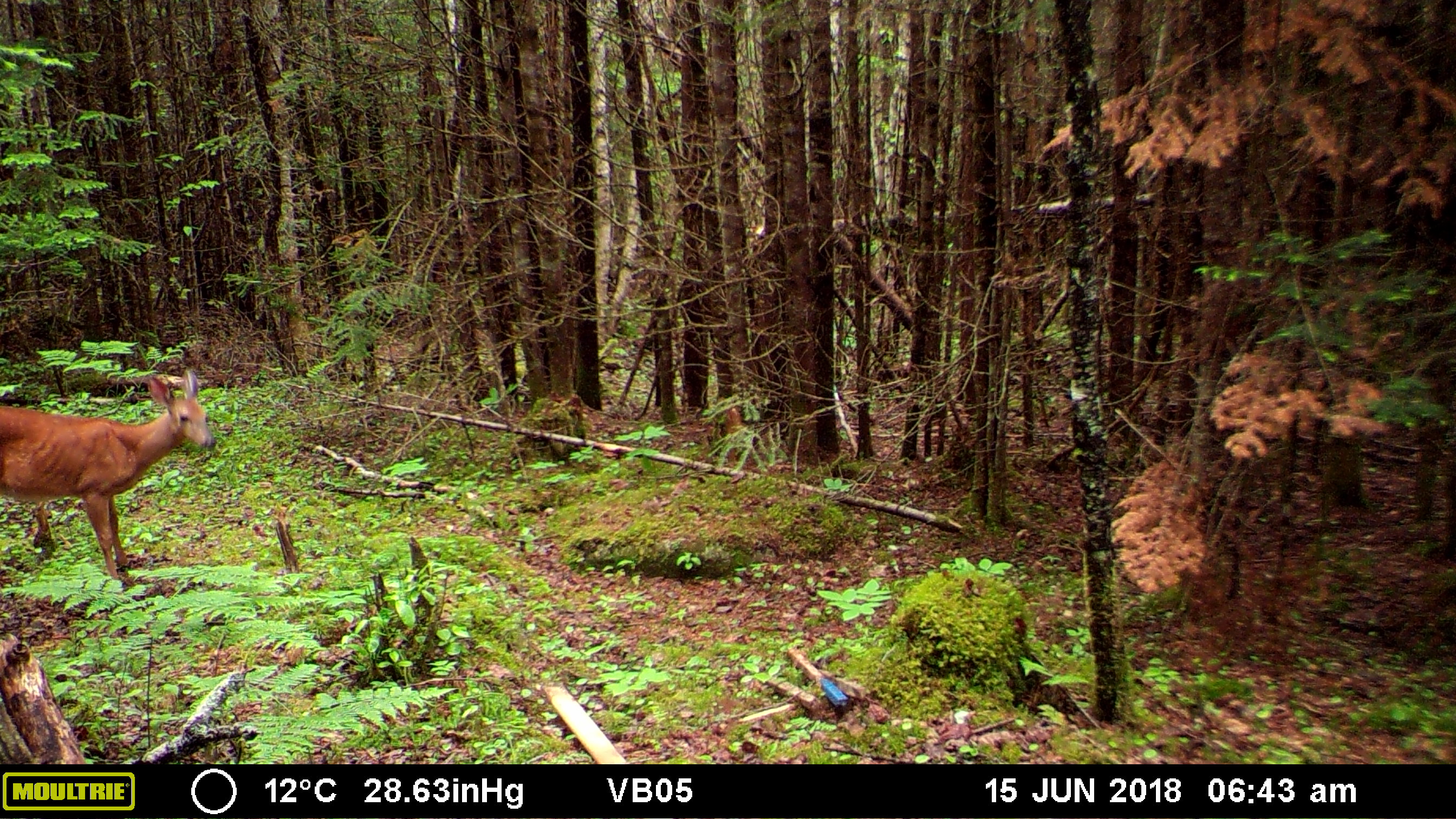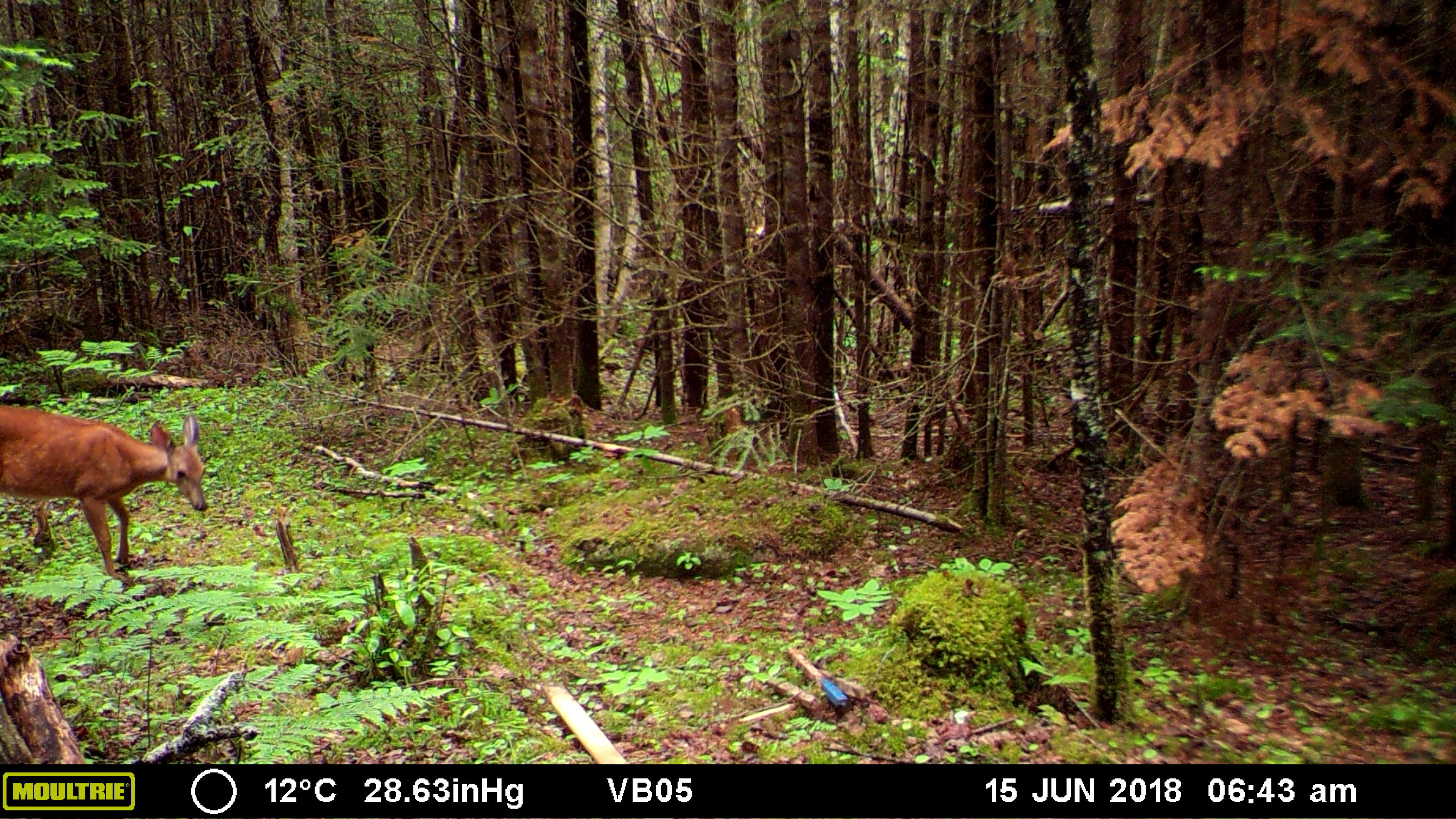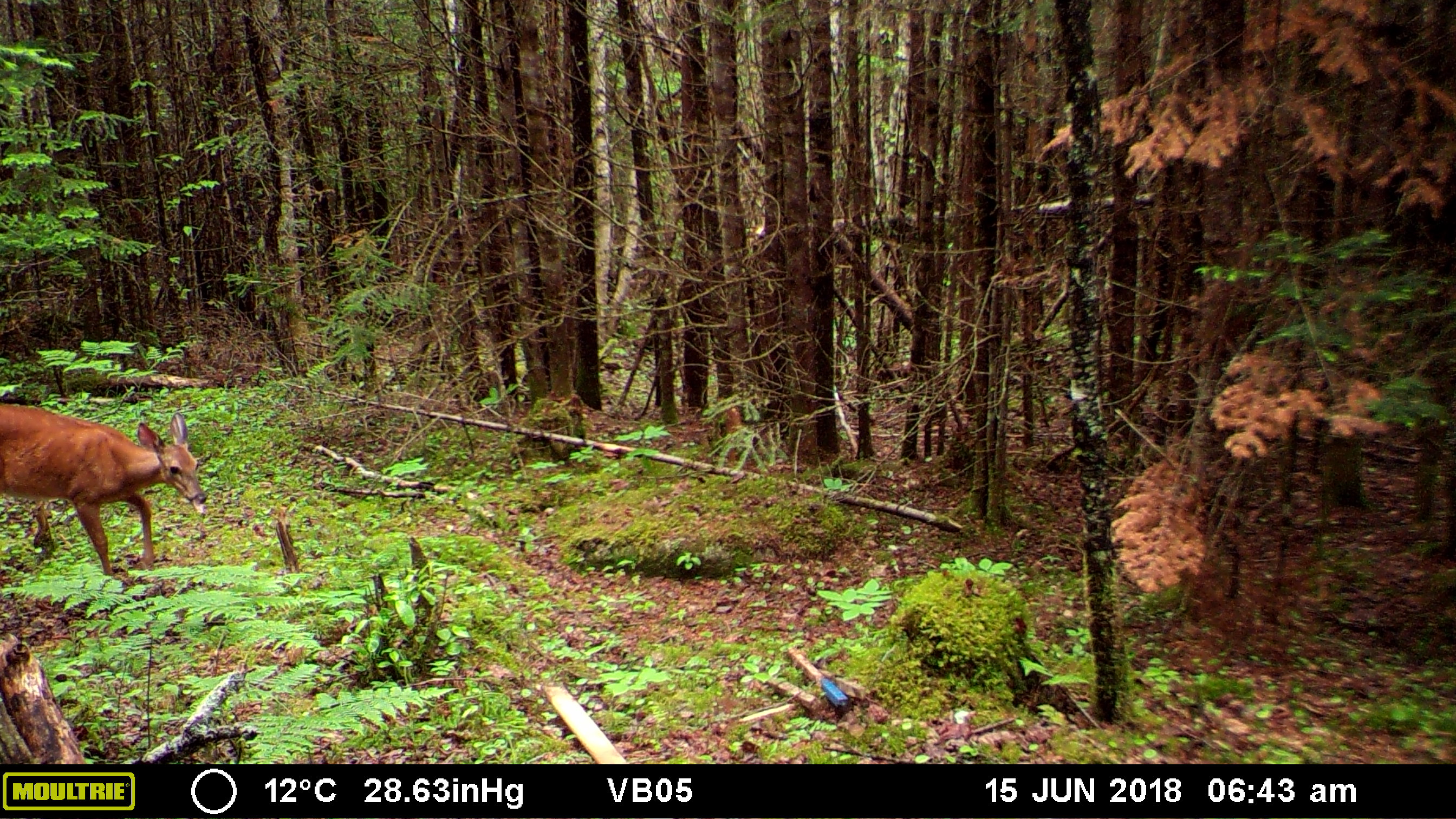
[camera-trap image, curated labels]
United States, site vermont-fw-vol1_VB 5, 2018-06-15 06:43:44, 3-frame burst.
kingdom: Animalia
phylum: Chordata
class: Mammalia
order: Artiodactyla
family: Cervidae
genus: Odocoileus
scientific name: Odocoileus virginianus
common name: white-tailed deer